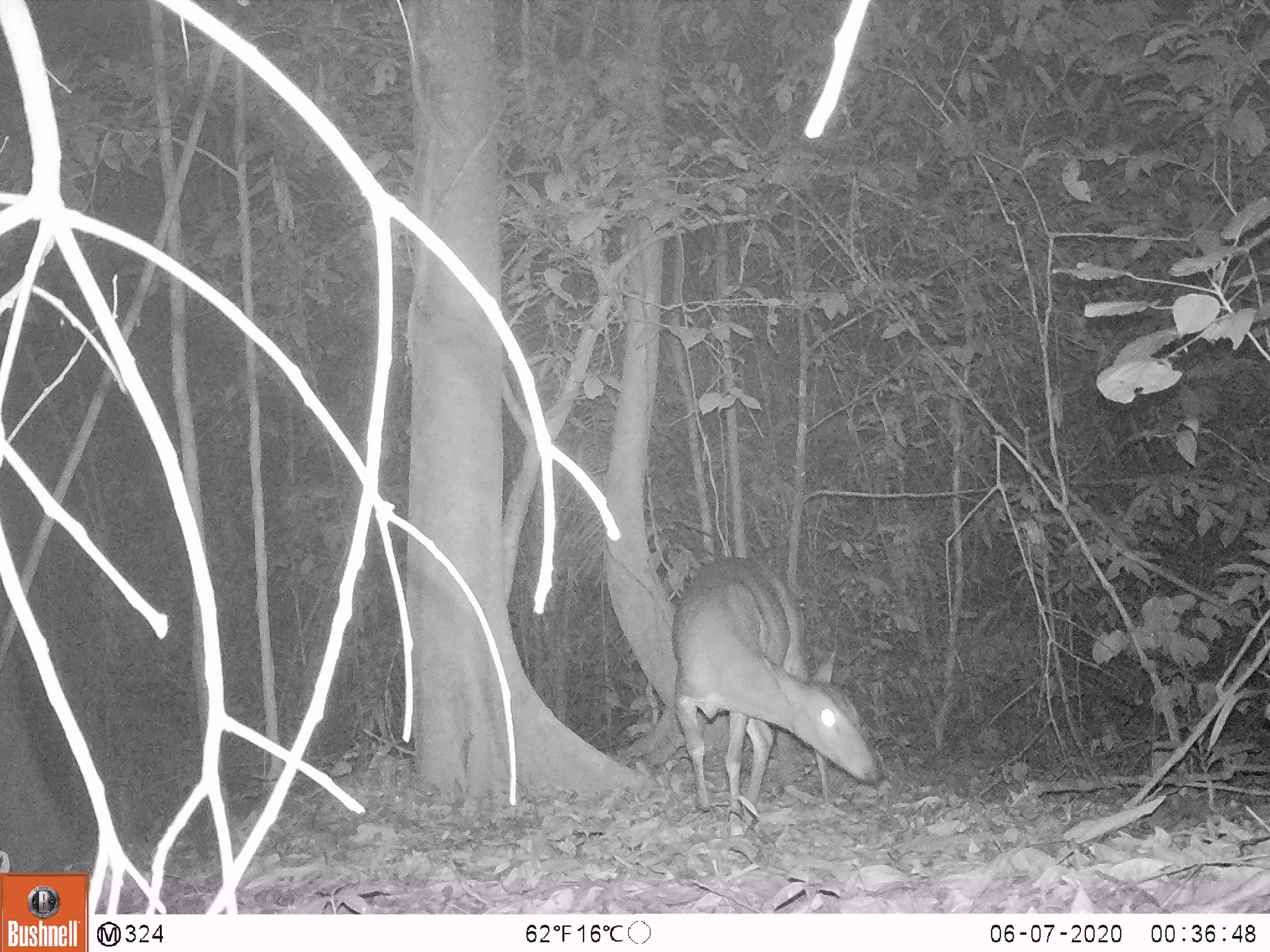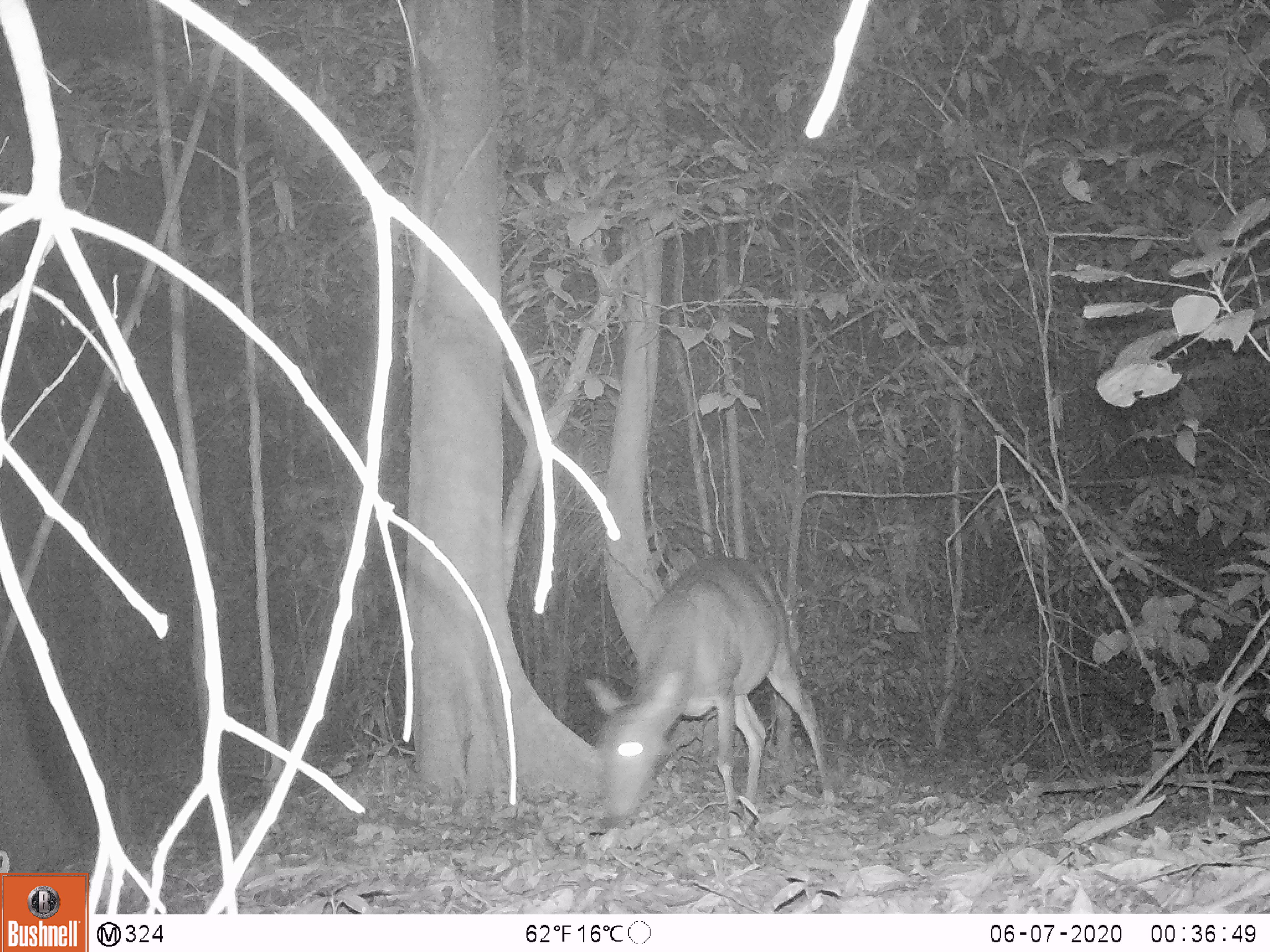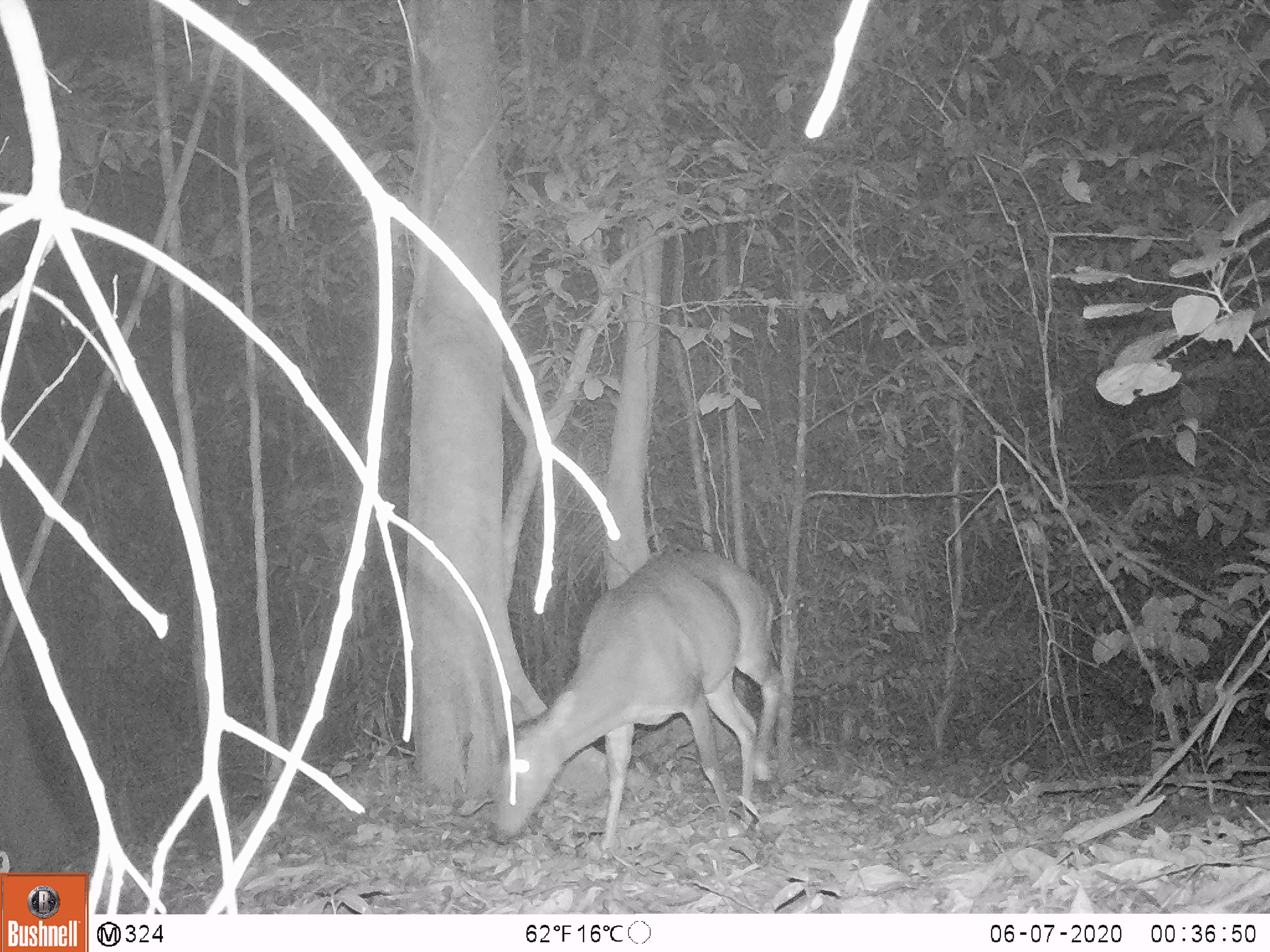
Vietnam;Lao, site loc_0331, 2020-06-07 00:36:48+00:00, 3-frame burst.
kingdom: Animalia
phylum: Chordata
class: Mammalia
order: Artiodactyla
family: Cervidae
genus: Muntiacus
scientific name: Muntiacus vuquangensis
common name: large-antlered muntjac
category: large antlered muntjac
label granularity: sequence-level